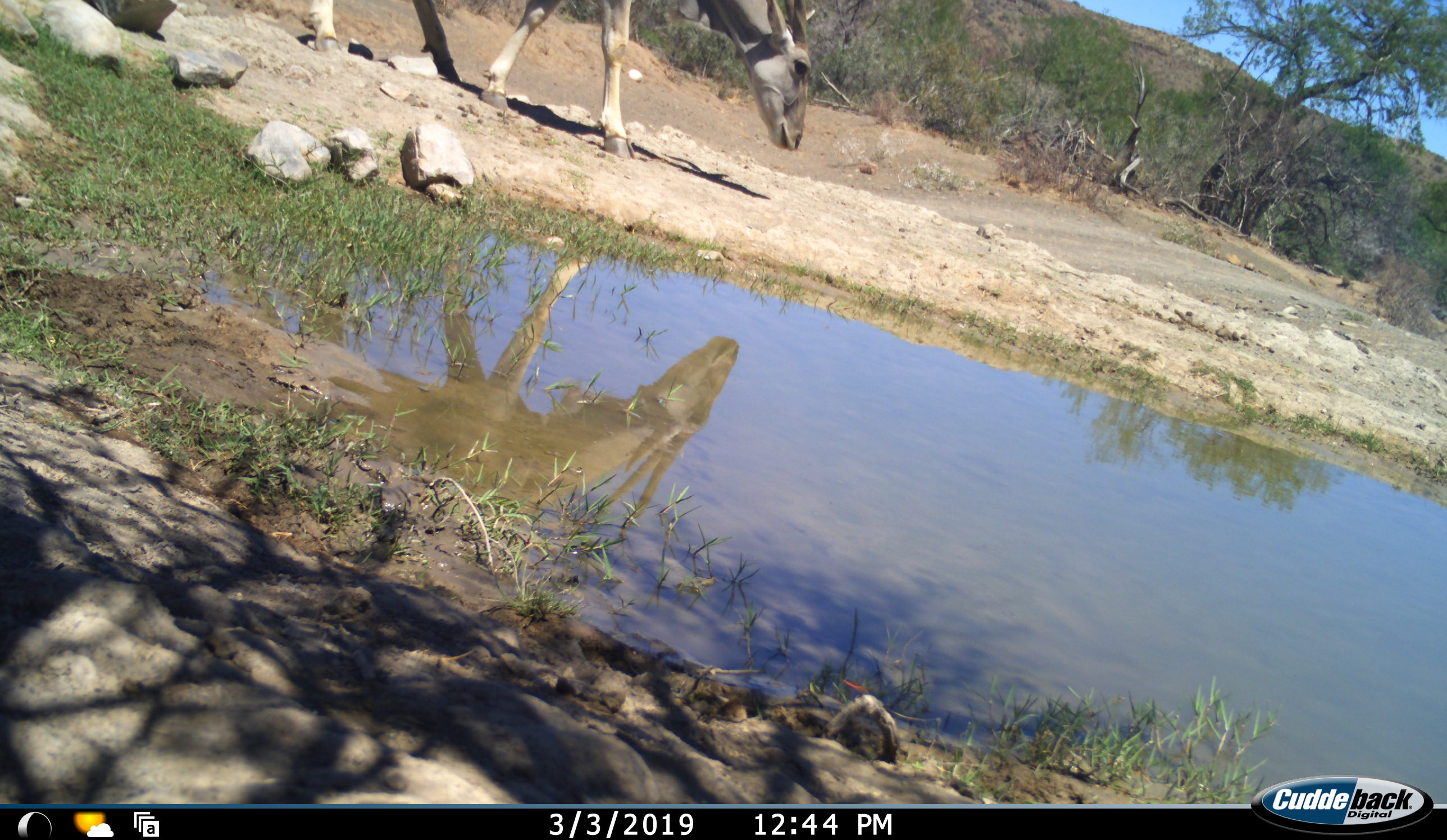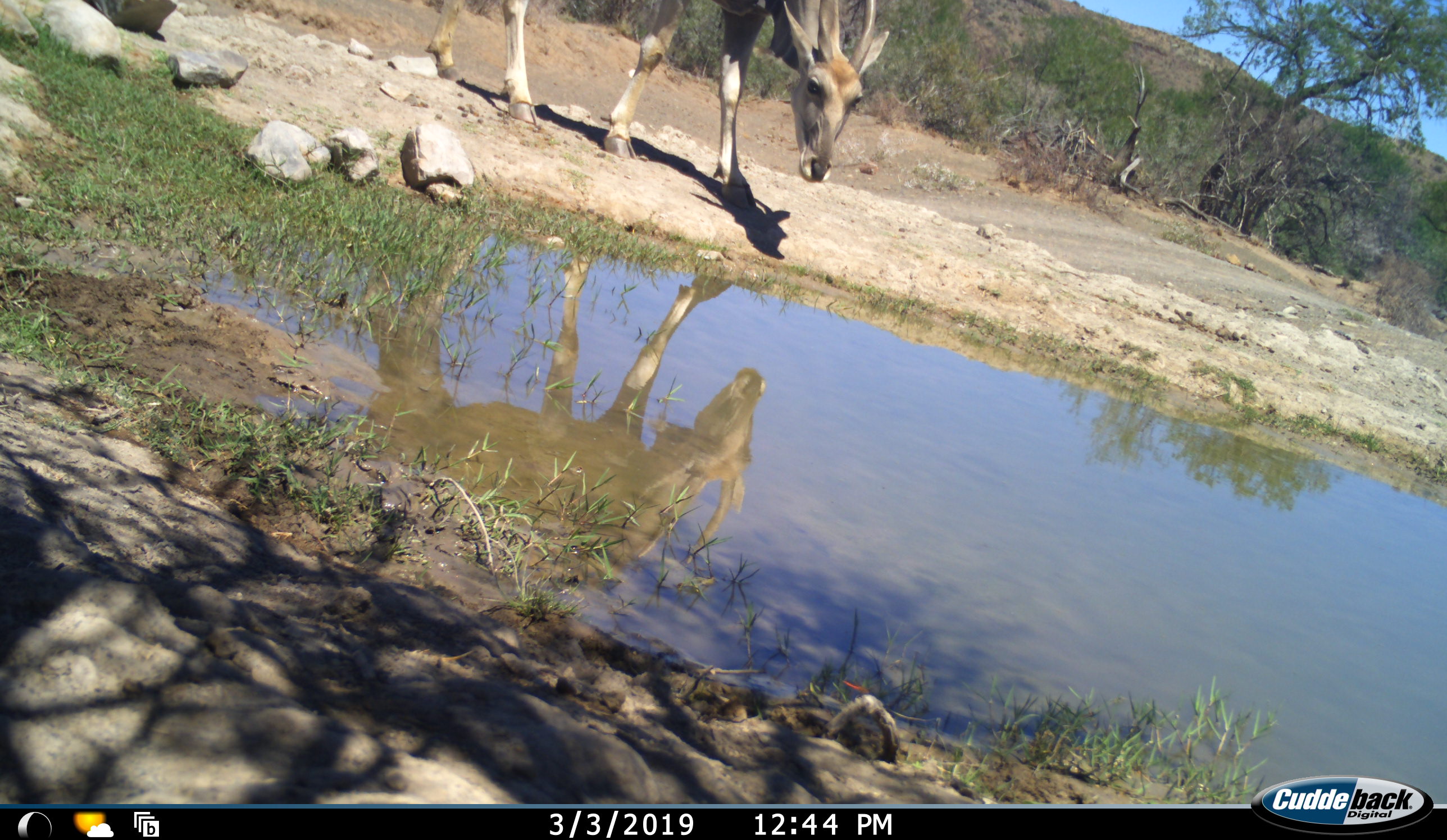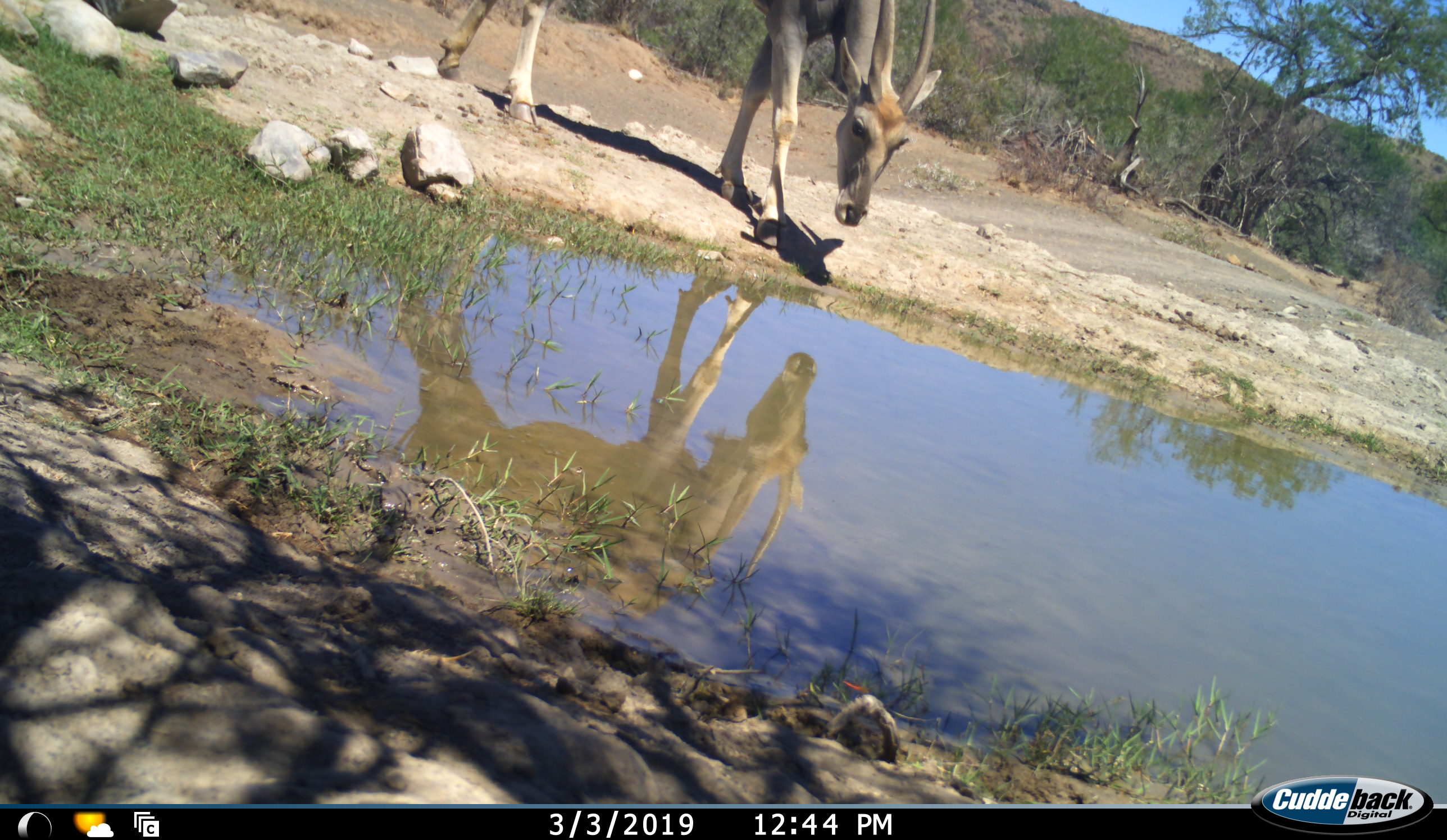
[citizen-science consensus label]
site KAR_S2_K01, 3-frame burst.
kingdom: Animalia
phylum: Chordata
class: Mammalia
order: Artiodactyla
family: Bovidae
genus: Tragelaphus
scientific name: Tragelaphus oryx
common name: eland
Eland (Tragelaphus oryx), count 1. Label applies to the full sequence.